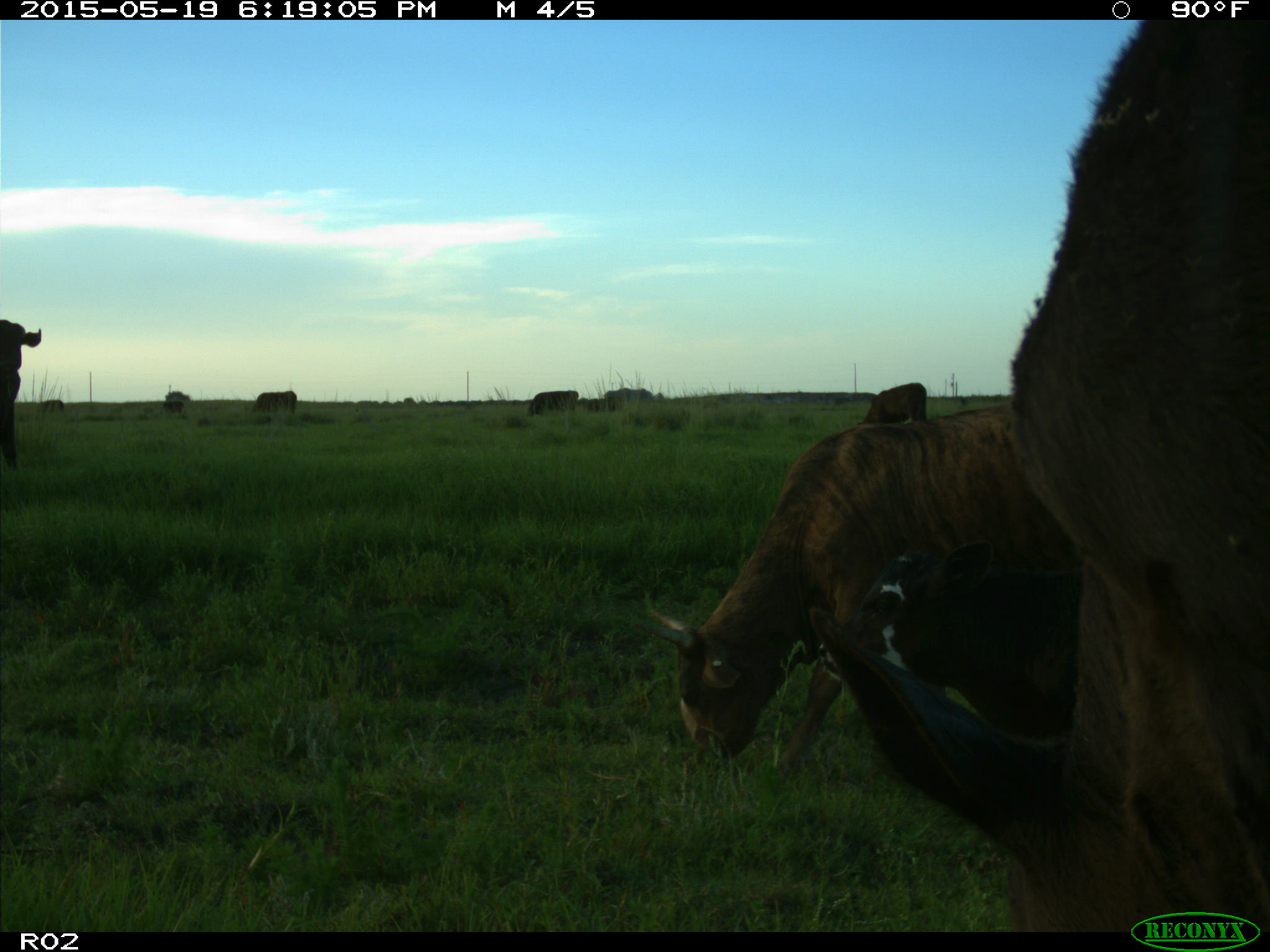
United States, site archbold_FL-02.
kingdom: Animalia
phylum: Chordata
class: Mammalia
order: Artiodactyla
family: Bovidae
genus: Bos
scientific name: Bos taurus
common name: domestic cow